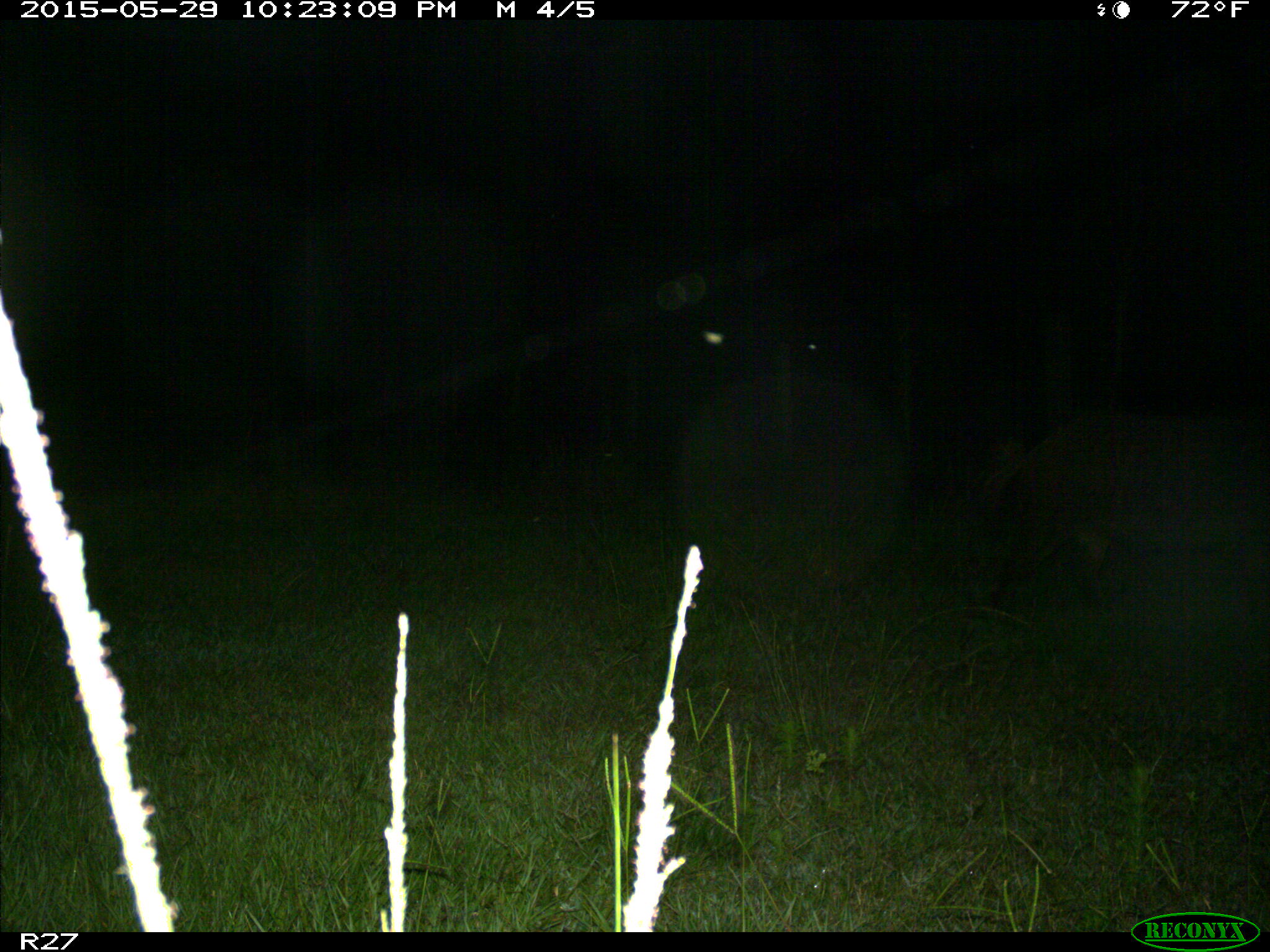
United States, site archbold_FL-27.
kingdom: Animalia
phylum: Chordata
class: Mammalia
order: Artiodactyla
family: Suidae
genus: Sus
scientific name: Sus scrofa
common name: wild boar